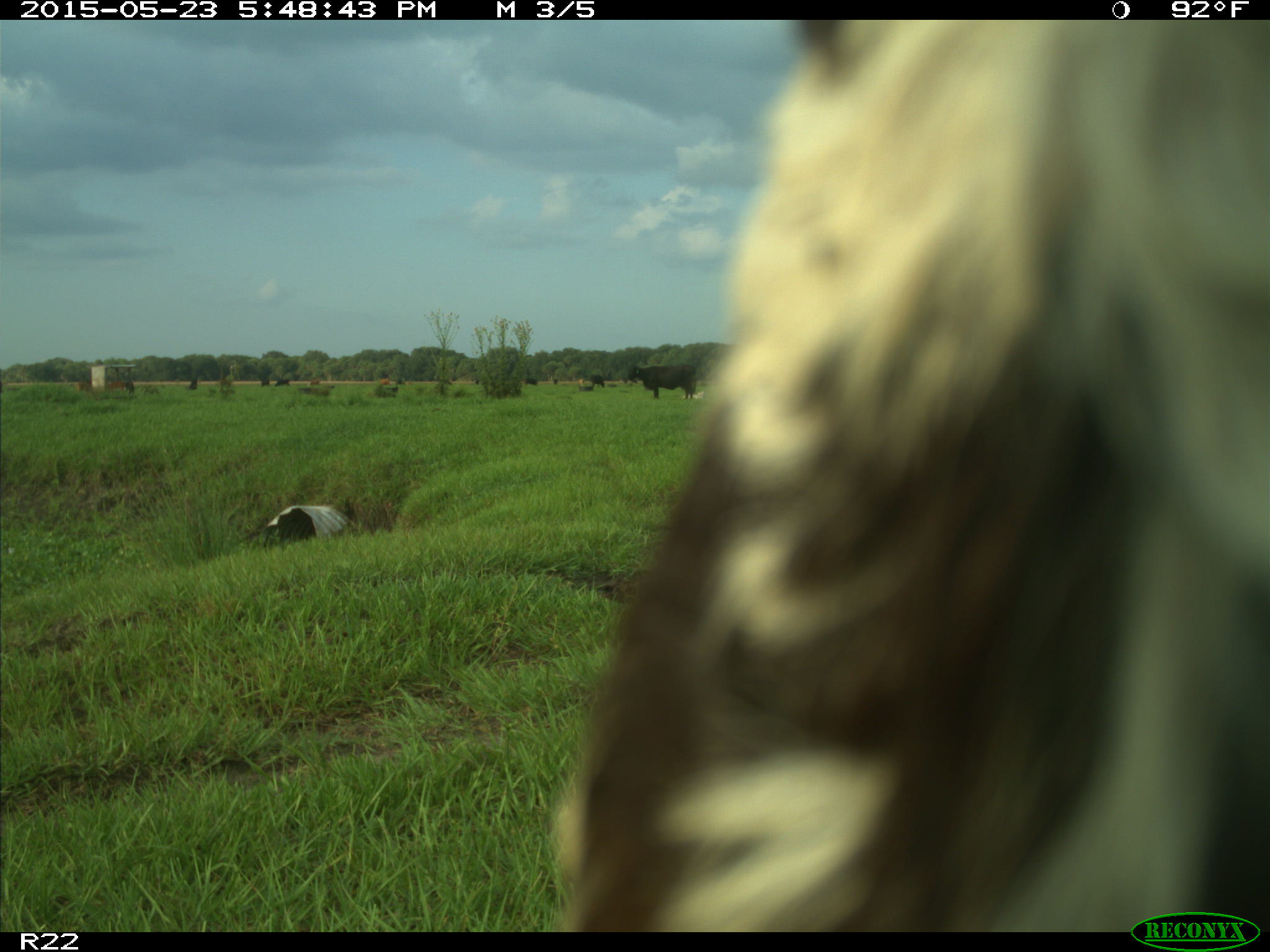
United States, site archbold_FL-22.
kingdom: Animalia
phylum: Chordata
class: Mammalia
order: Artiodactyla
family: Bovidae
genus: Bos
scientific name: Bos taurus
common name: domestic cow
Bos taurus (domestic cow).